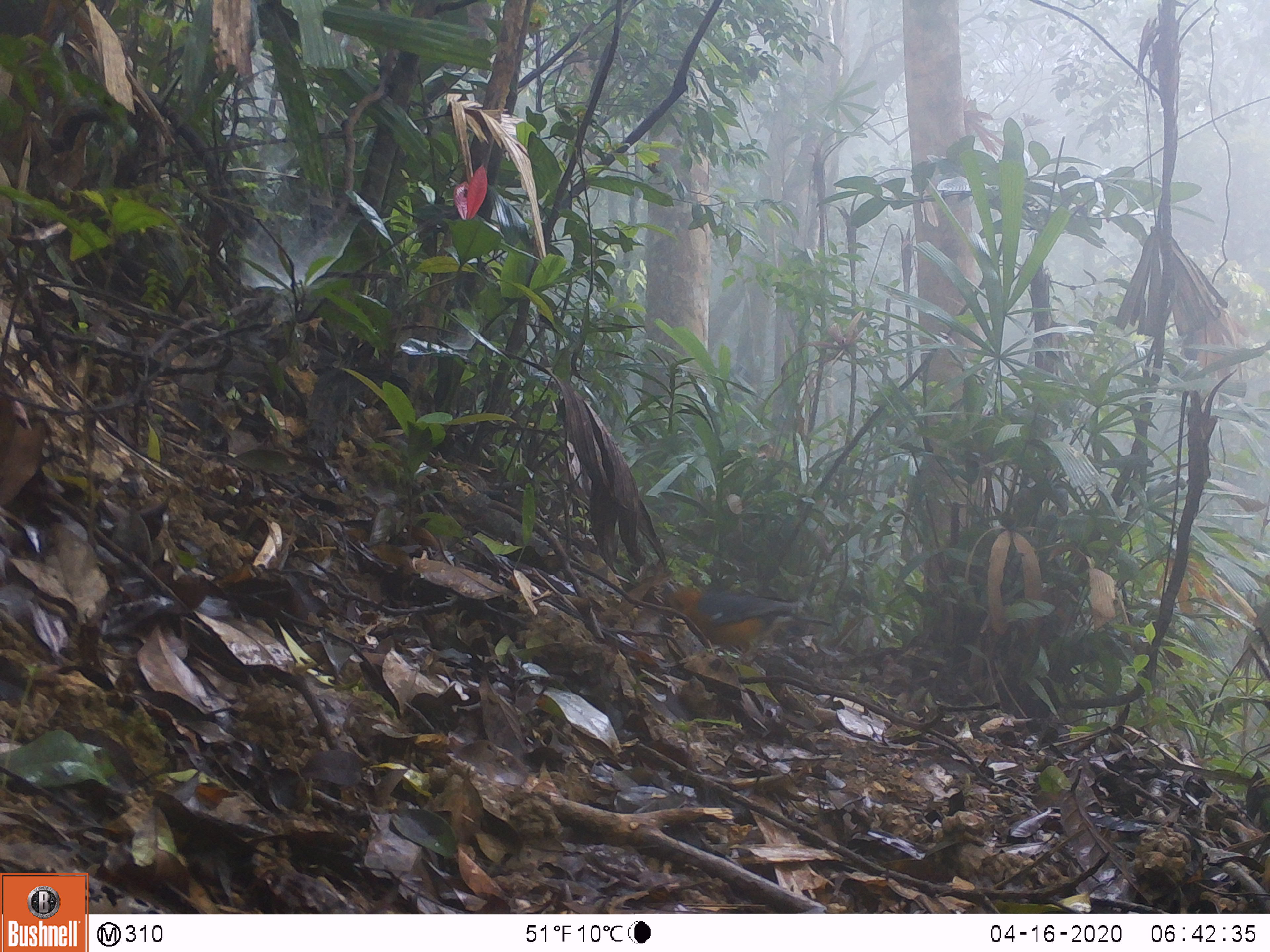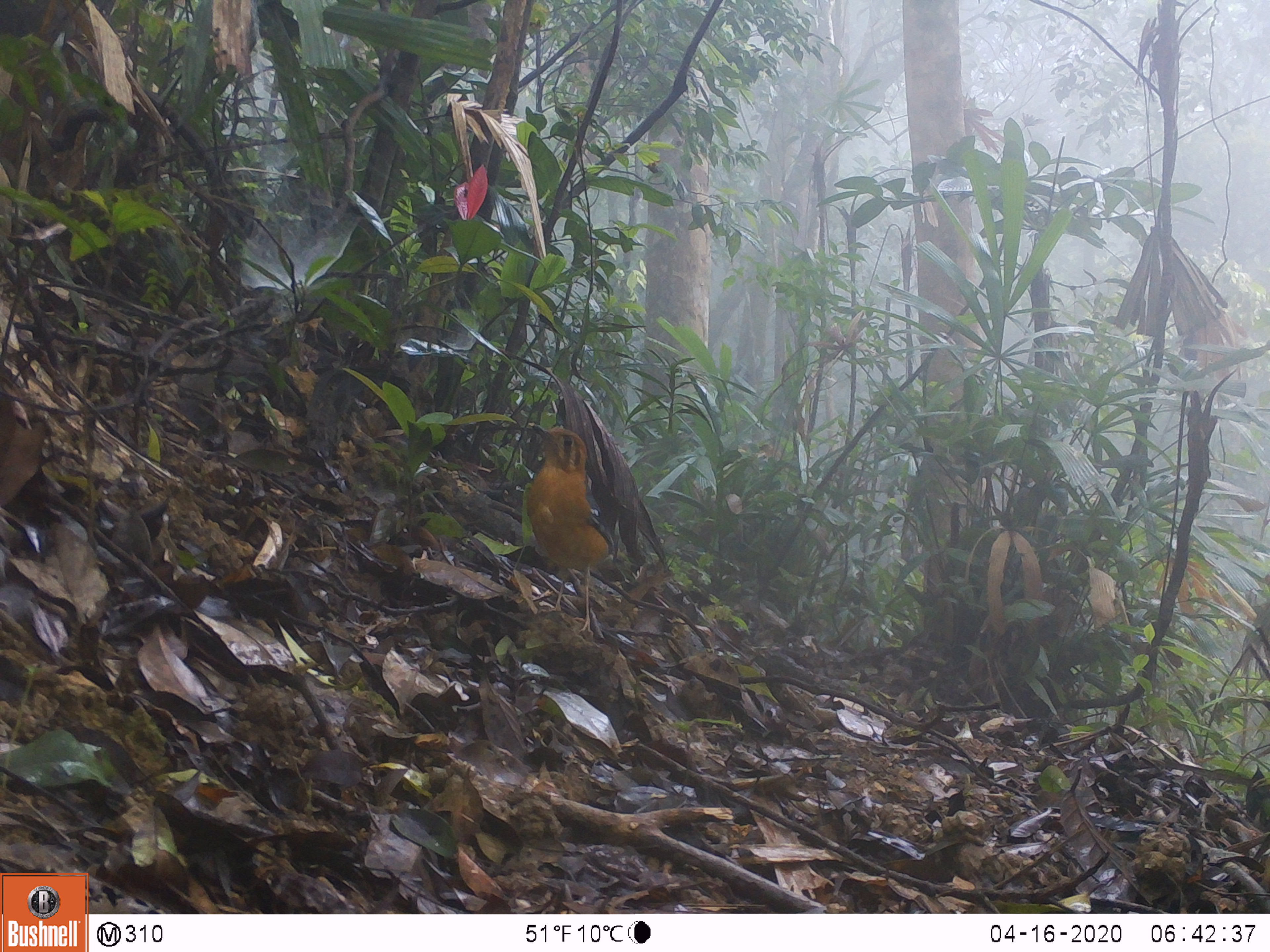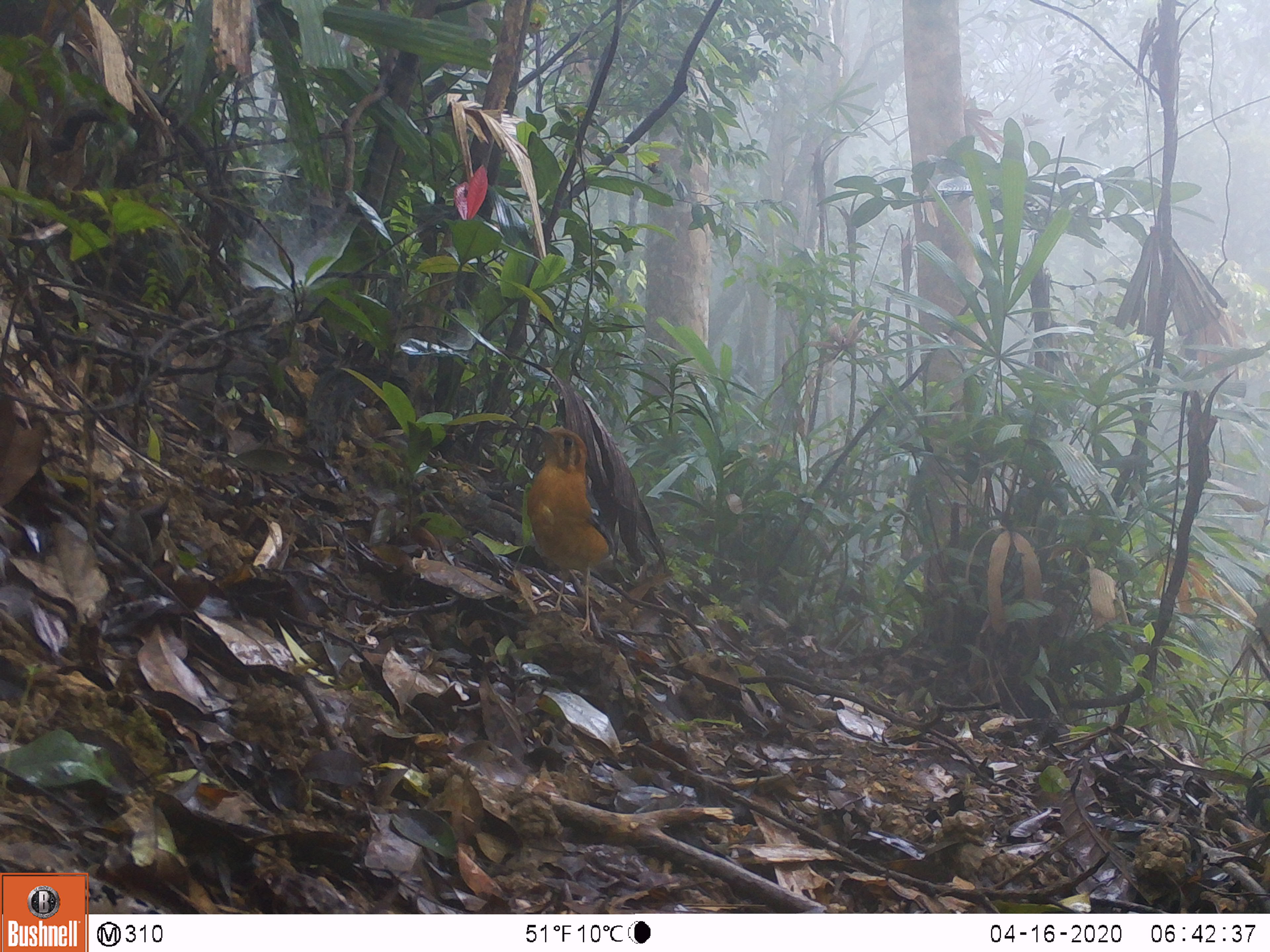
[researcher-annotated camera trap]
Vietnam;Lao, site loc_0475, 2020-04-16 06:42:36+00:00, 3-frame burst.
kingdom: Animalia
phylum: Chordata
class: Aves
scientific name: Aves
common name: bird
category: unidentified bird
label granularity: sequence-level